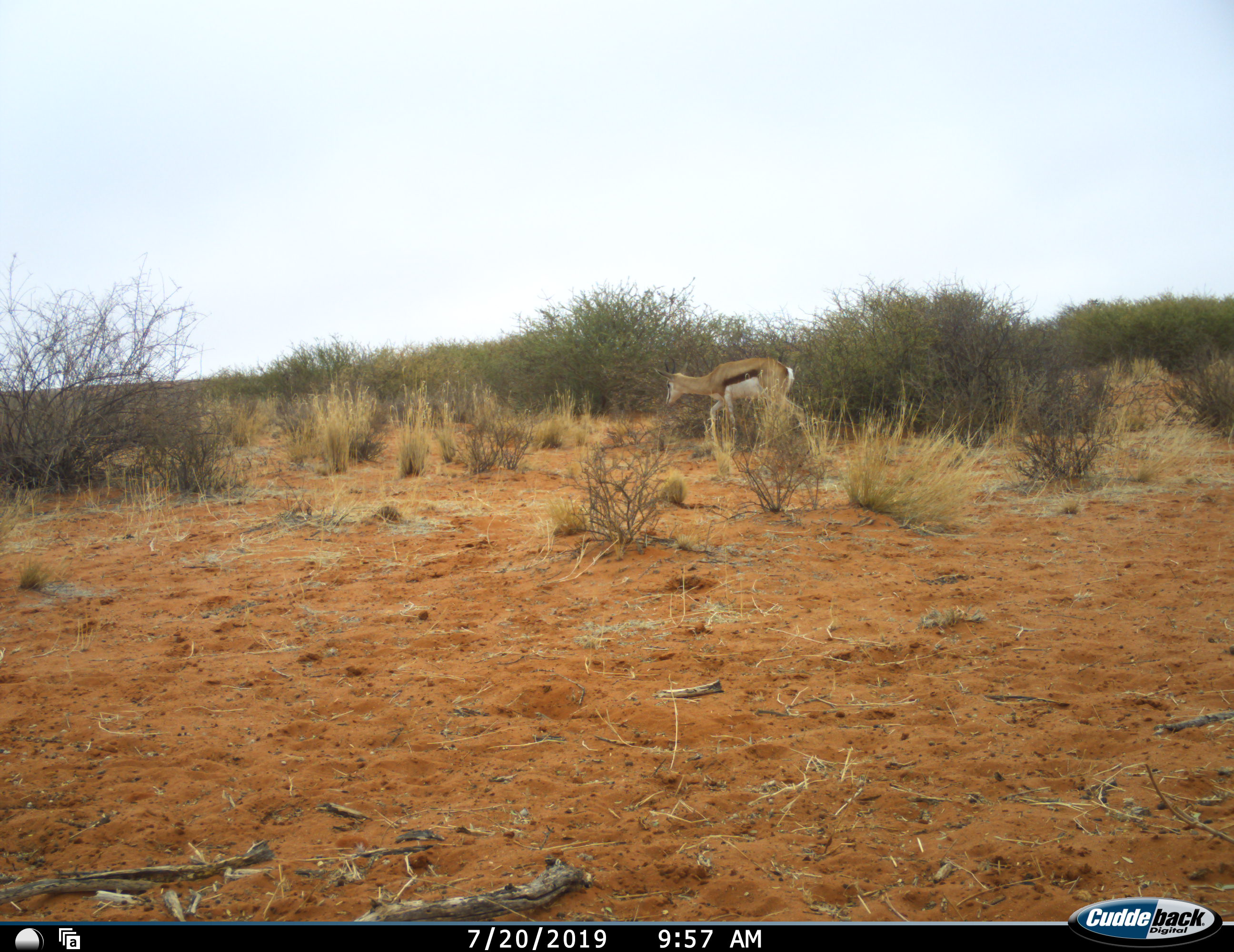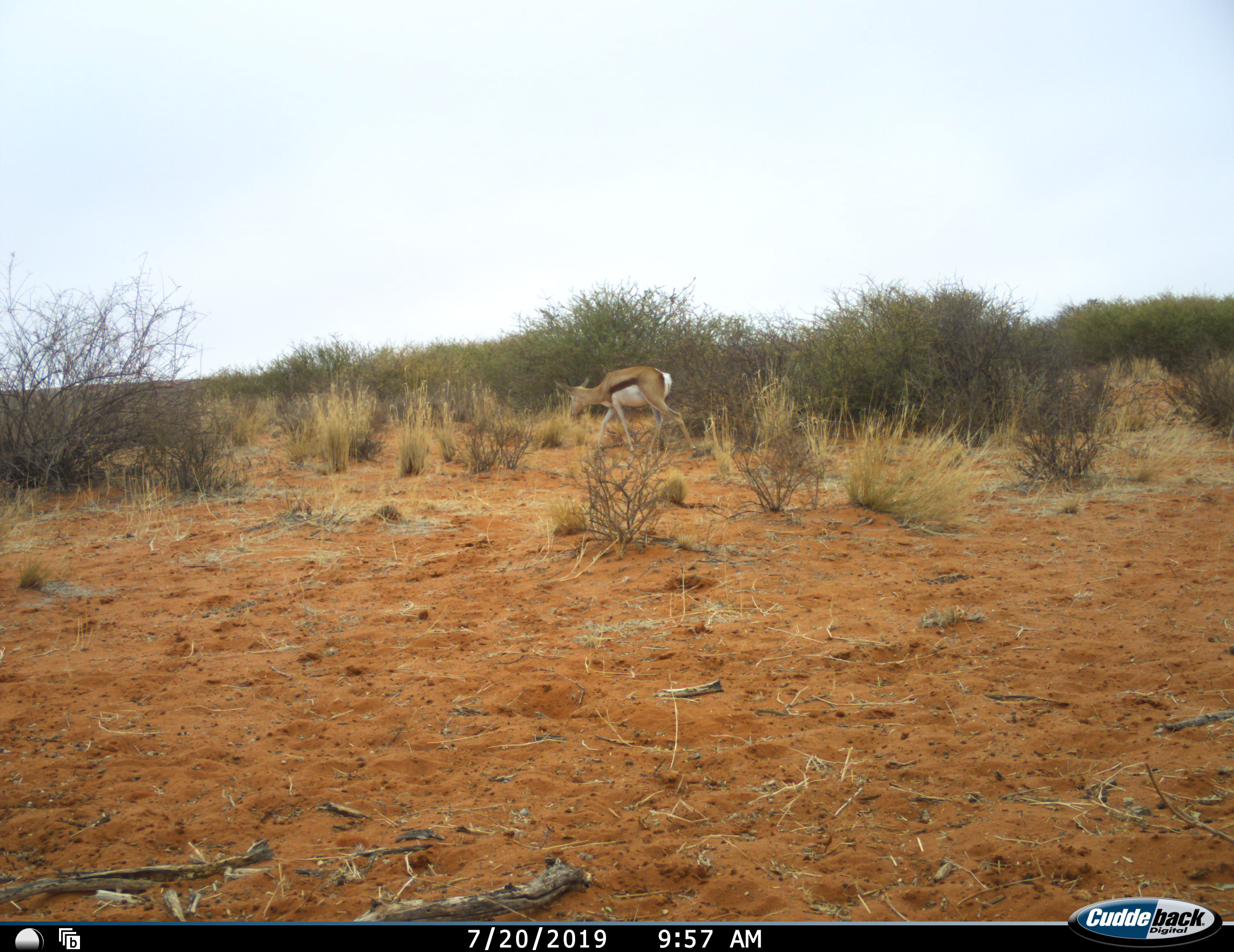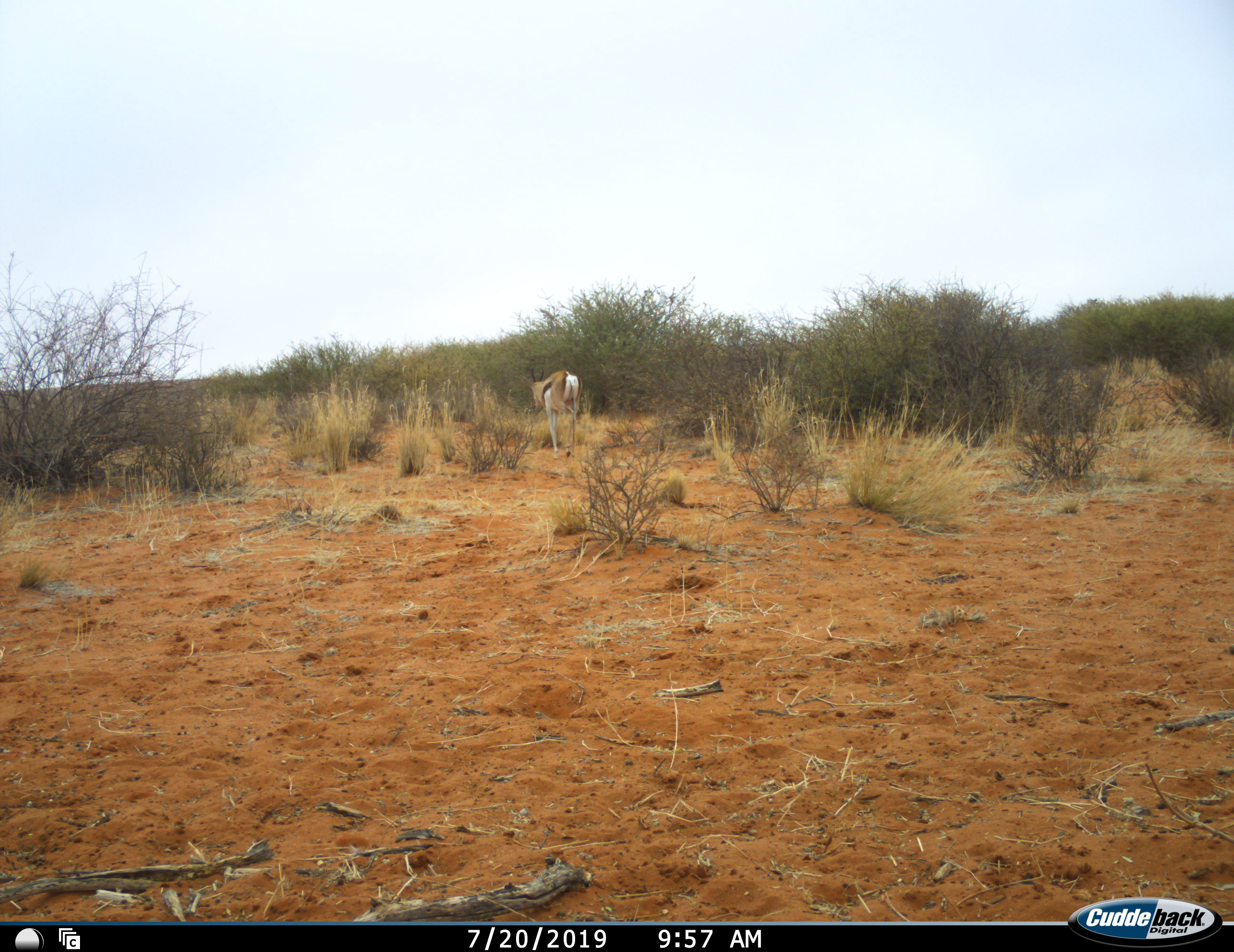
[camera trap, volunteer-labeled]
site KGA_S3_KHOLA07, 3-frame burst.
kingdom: Animalia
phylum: Chordata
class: Mammalia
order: Artiodactyla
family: Bovidae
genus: Antidorcas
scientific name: Antidorcas marsupialis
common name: springbok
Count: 1.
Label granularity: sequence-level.